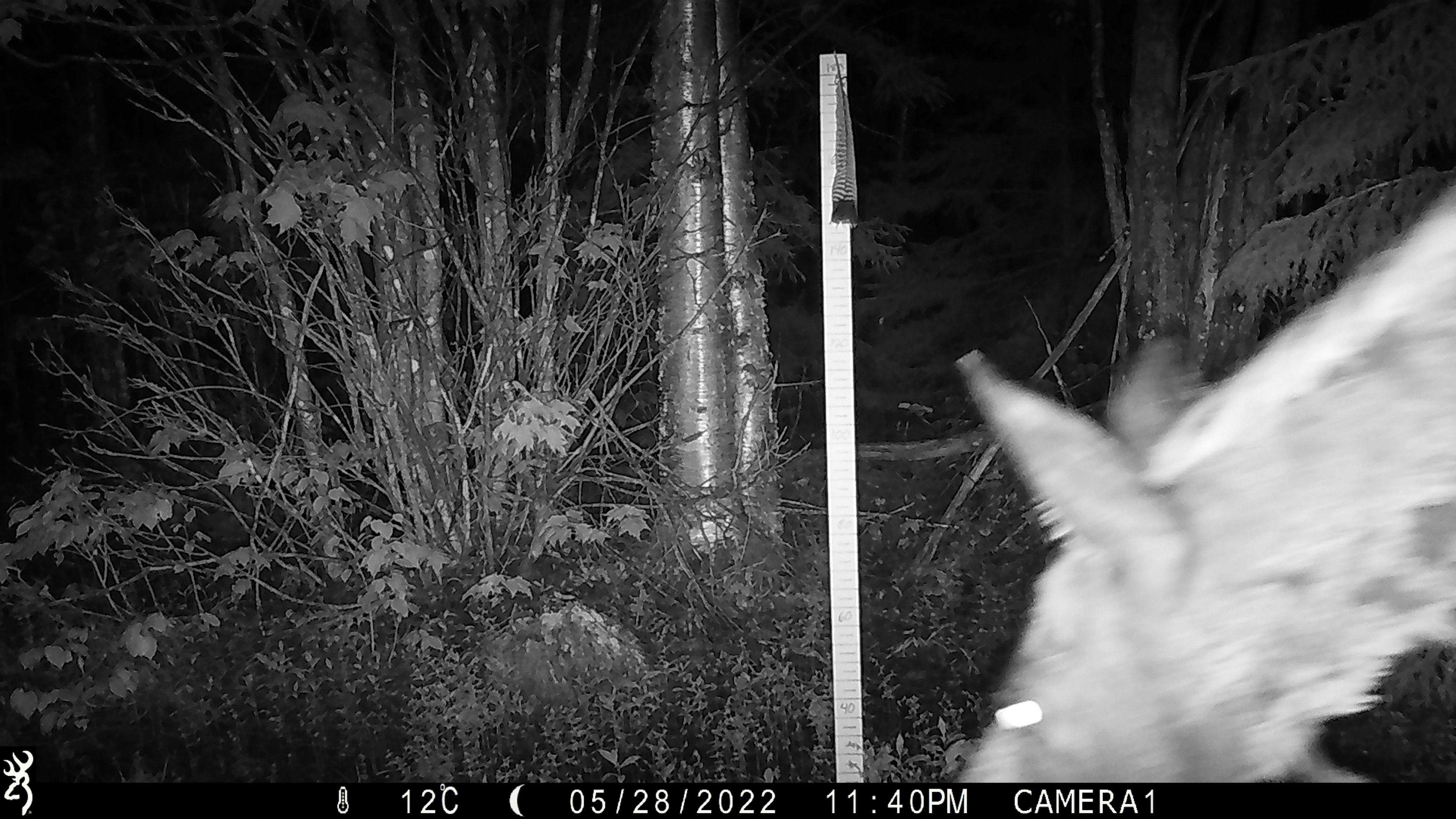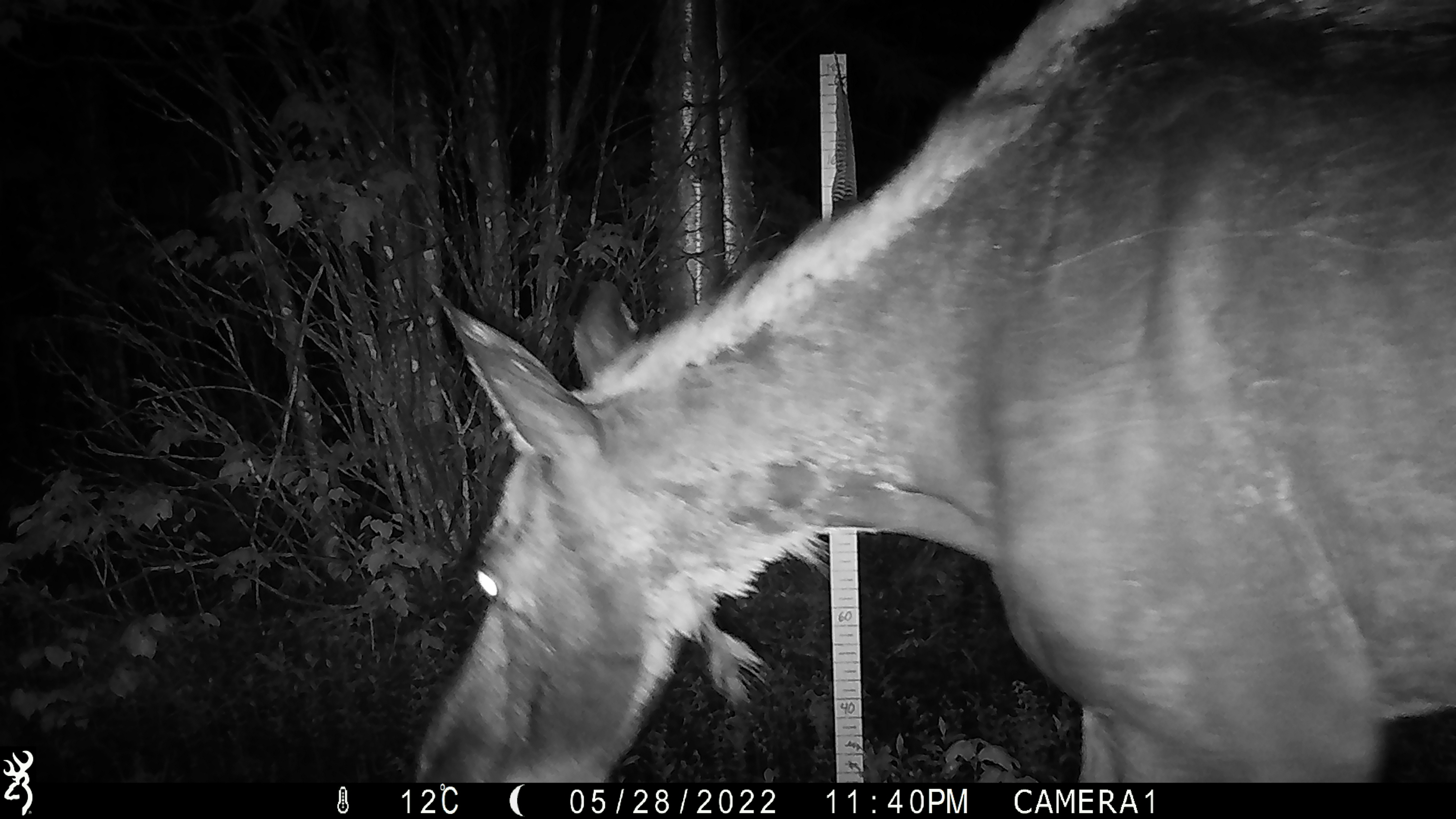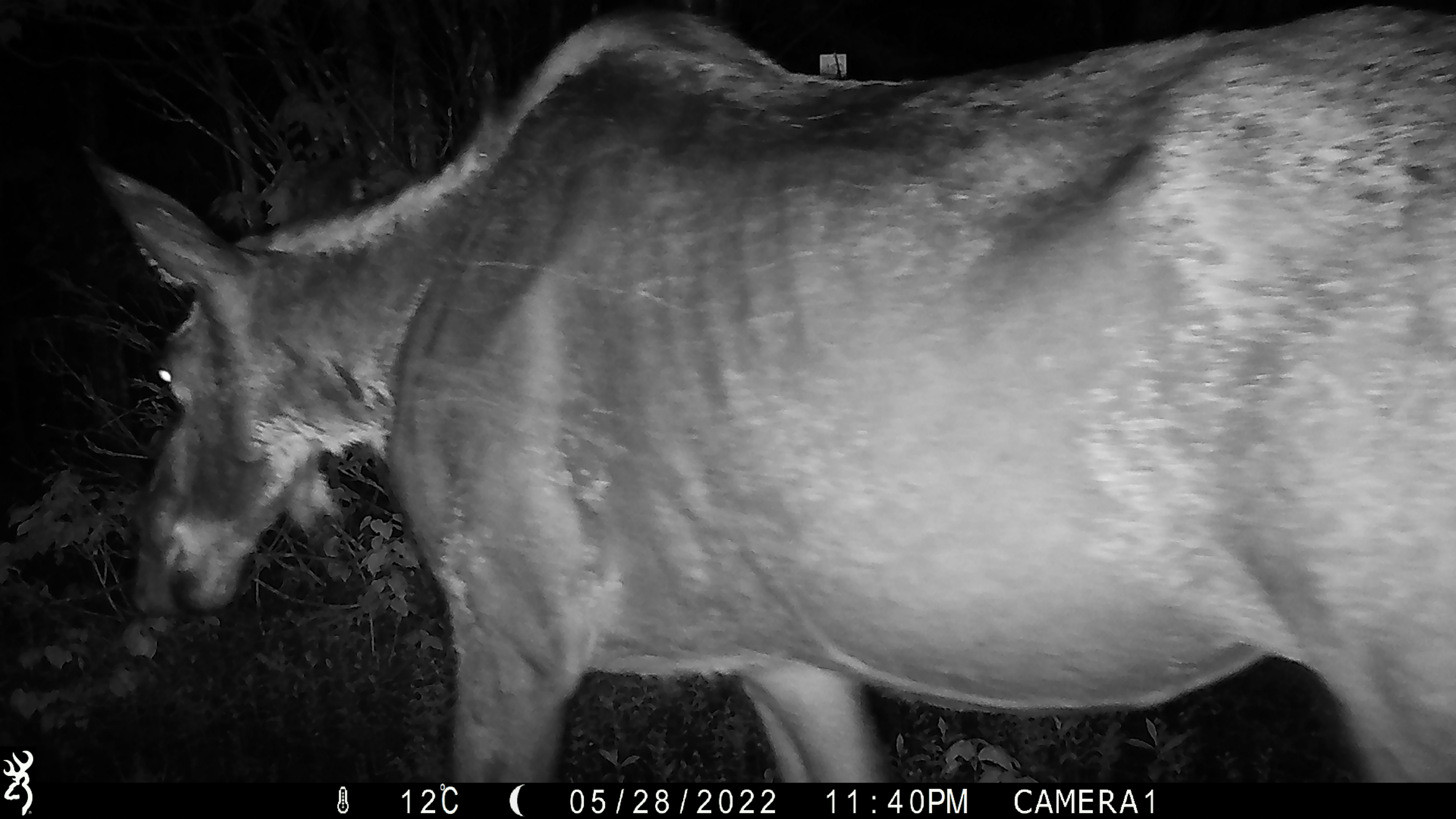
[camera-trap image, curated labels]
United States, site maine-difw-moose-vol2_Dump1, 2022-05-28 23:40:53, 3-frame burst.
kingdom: Animalia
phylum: Chordata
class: Mammalia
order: Artiodactyla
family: Cervidae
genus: Alces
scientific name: Alces alces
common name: moose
Moose (Alces alces).